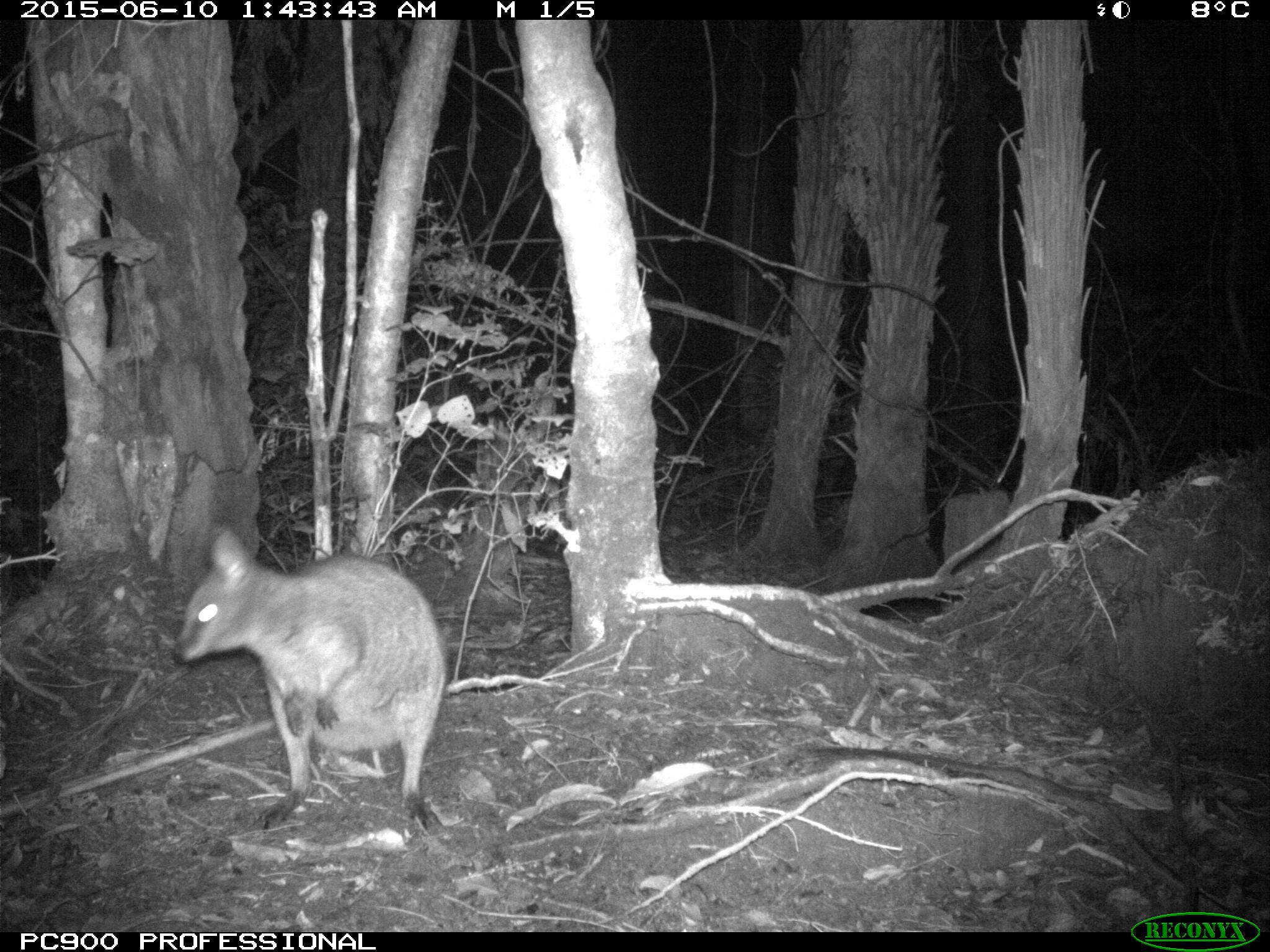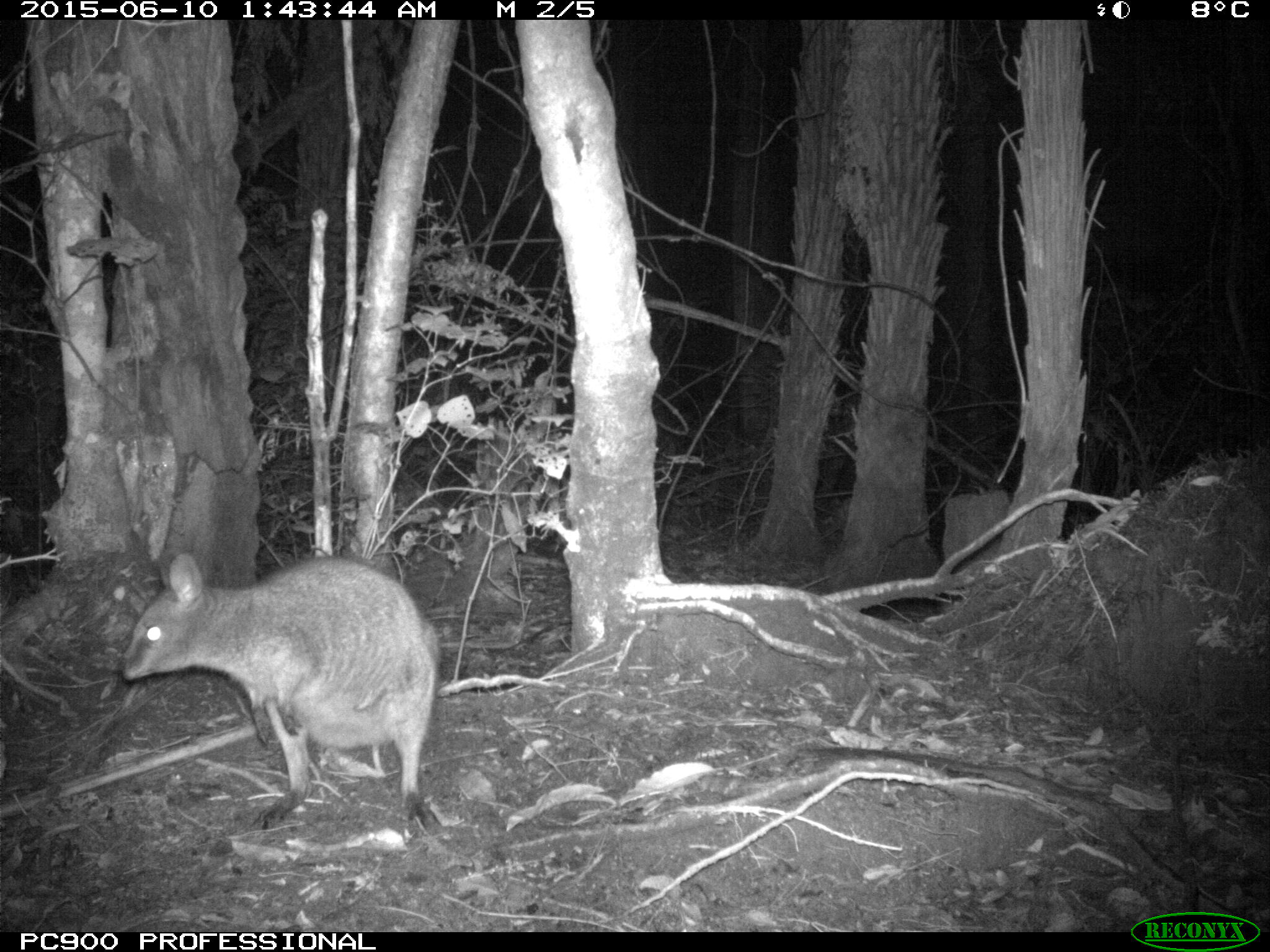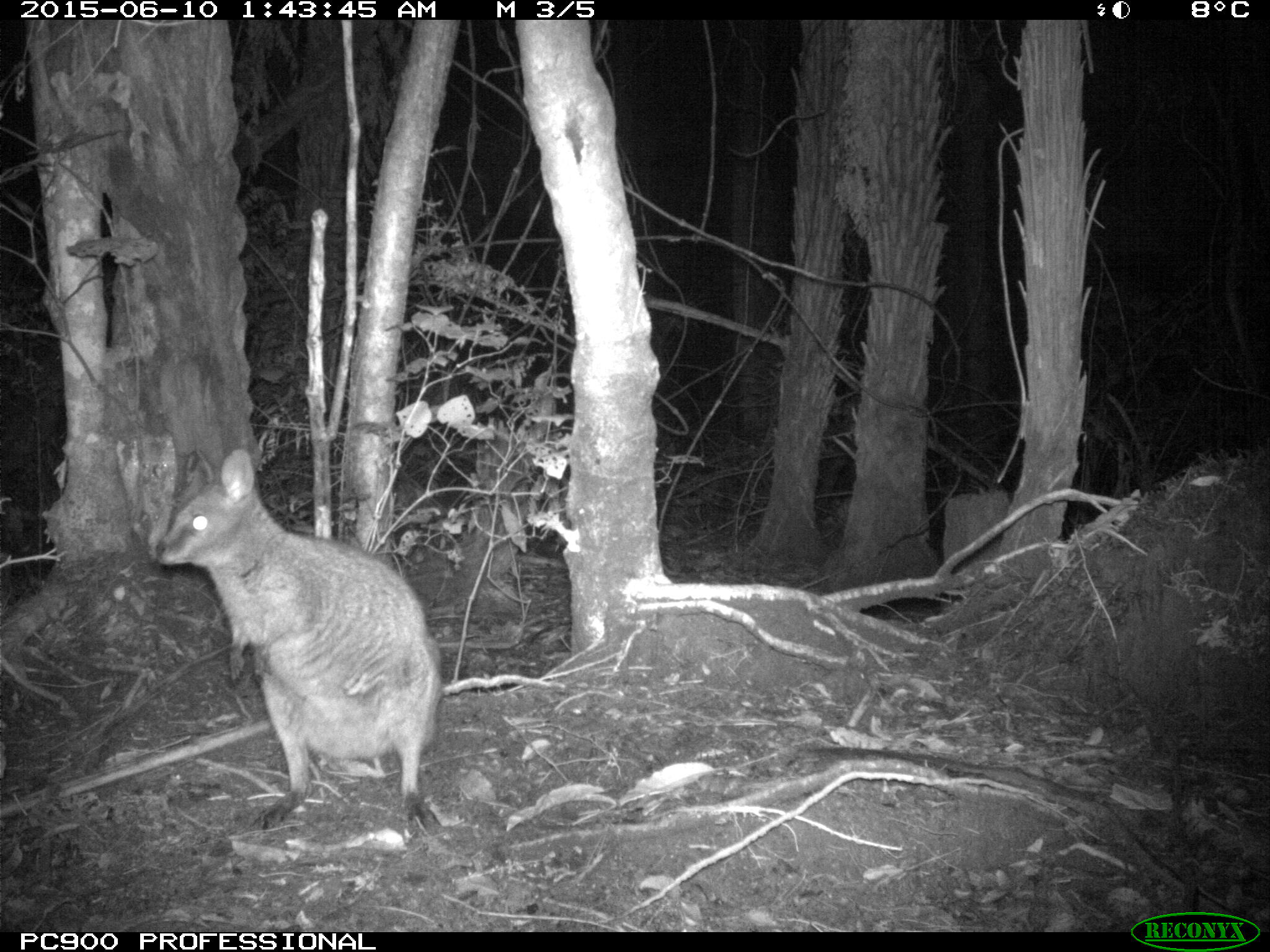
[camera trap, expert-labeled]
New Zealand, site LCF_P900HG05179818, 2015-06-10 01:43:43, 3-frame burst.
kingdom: Animalia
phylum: Chordata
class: Mammalia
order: Diprotodontia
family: Macropodidae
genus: Notamacropus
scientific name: Notamacropus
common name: wallaby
Wallaby (Notamacropus).